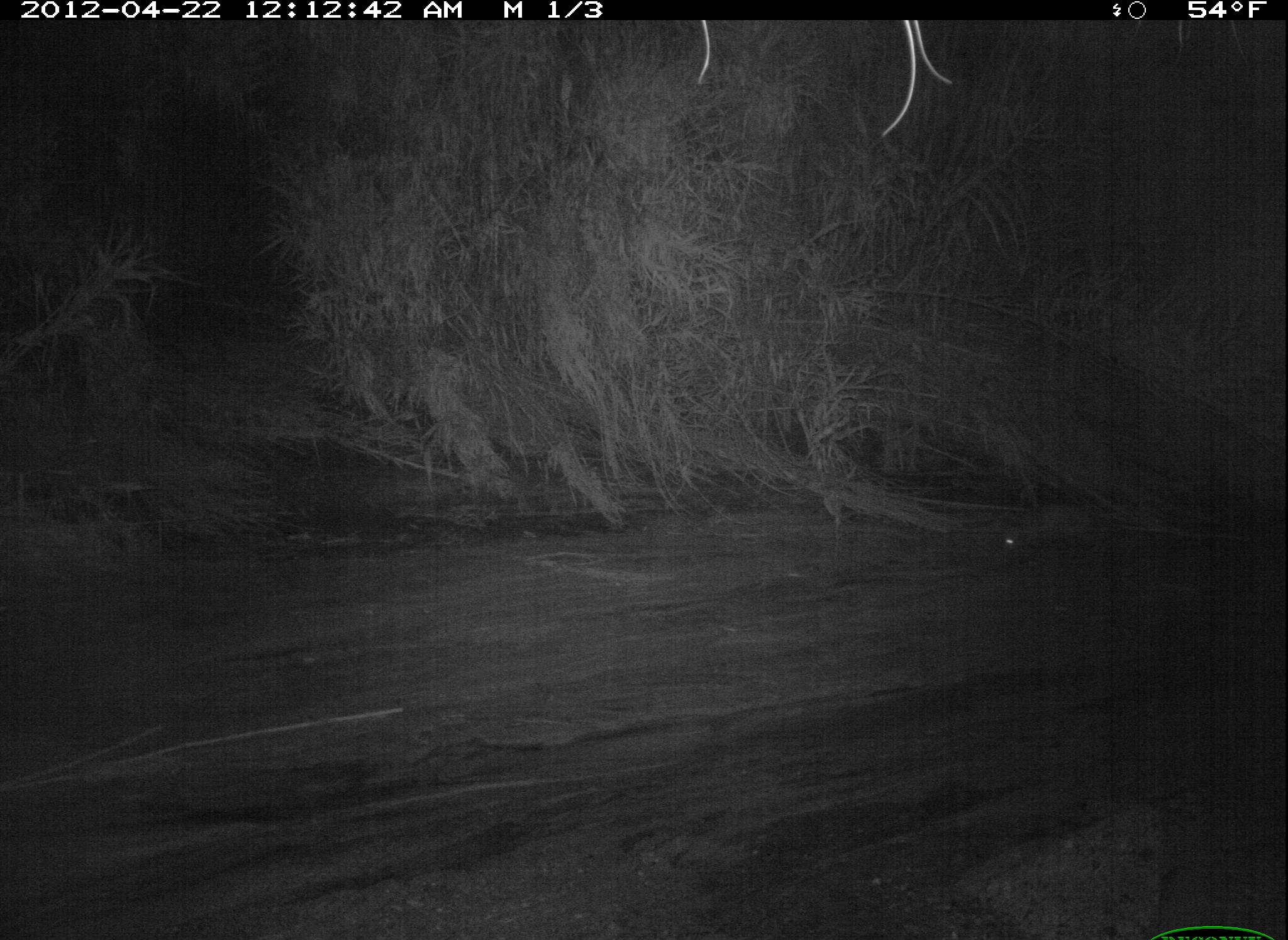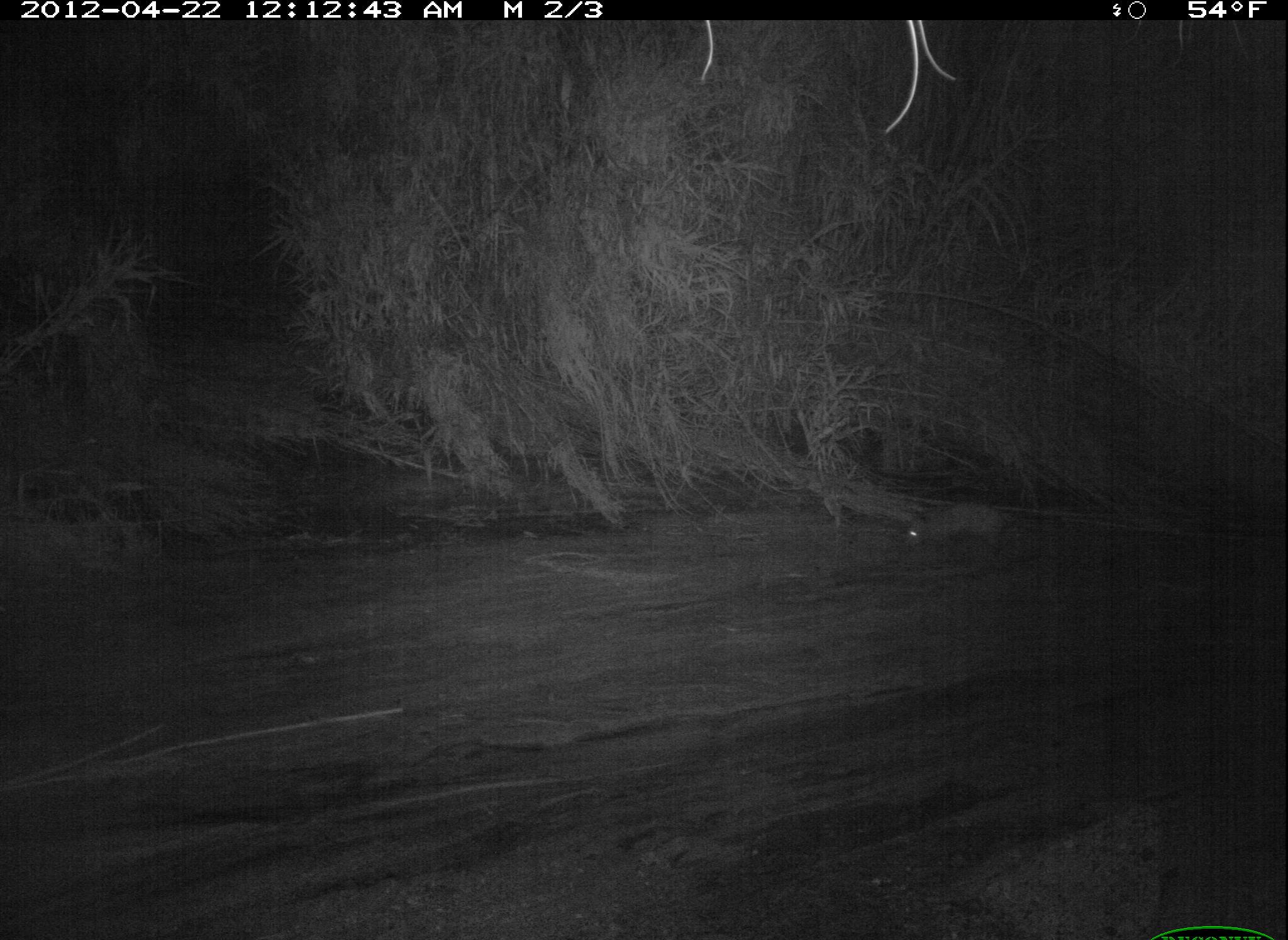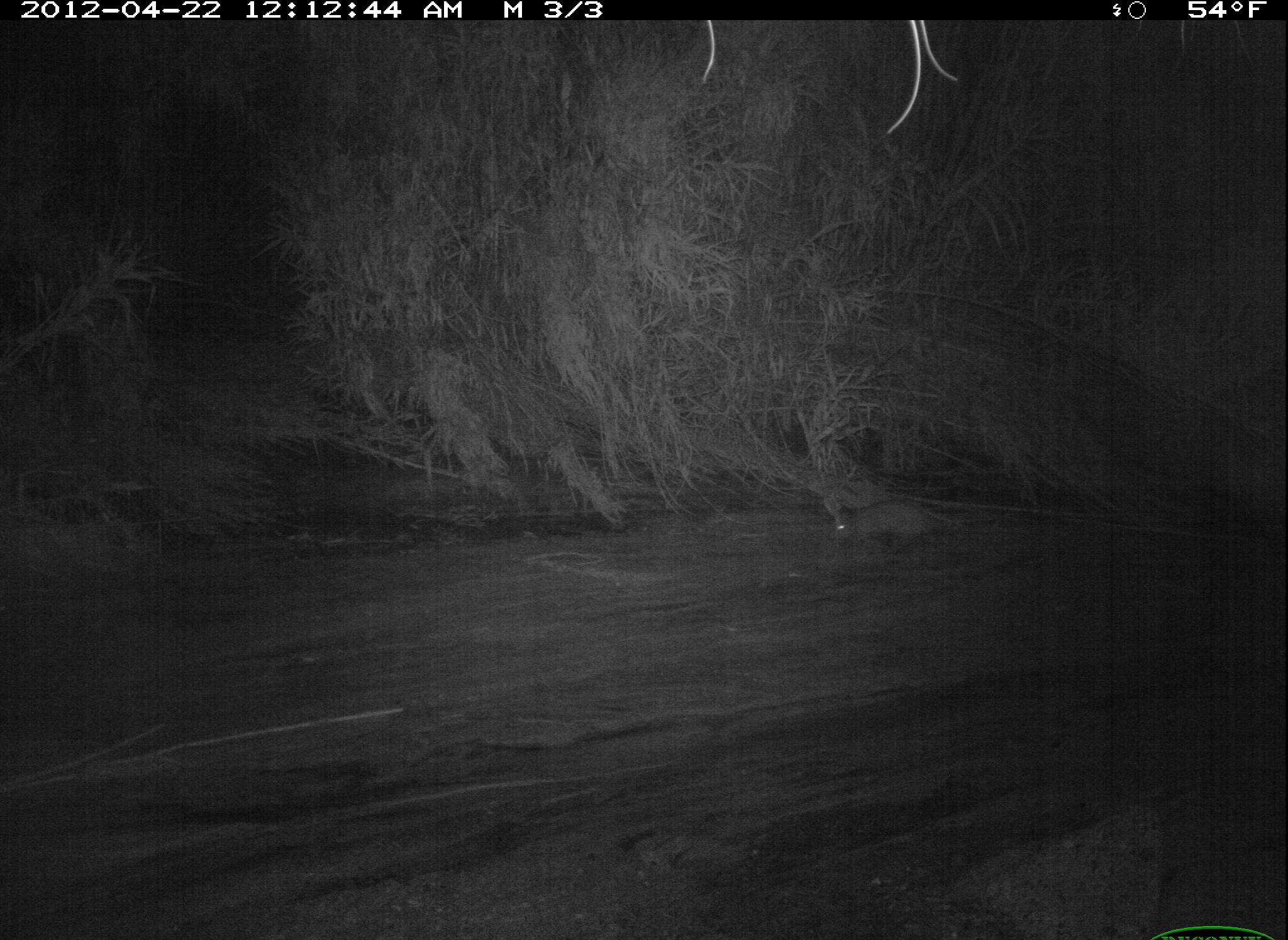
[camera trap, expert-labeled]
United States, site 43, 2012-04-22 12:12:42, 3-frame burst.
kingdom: Animalia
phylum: Chordata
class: Mammalia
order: Didelphimorphia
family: Didelphidae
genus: Didelphis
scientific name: Didelphis virginiana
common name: virginia opossum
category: opossum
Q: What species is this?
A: Opossum (virginia opossum) (Didelphis virginiana).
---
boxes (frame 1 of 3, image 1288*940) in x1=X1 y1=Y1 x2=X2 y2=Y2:
opossum: x1=980 y1=485 x2=1132 y2=581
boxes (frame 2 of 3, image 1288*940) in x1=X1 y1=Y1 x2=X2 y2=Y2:
opossum: x1=892 y1=473 x2=1044 y2=586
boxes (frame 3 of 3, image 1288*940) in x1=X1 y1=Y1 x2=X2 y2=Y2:
opossum: x1=818 y1=491 x2=985 y2=562